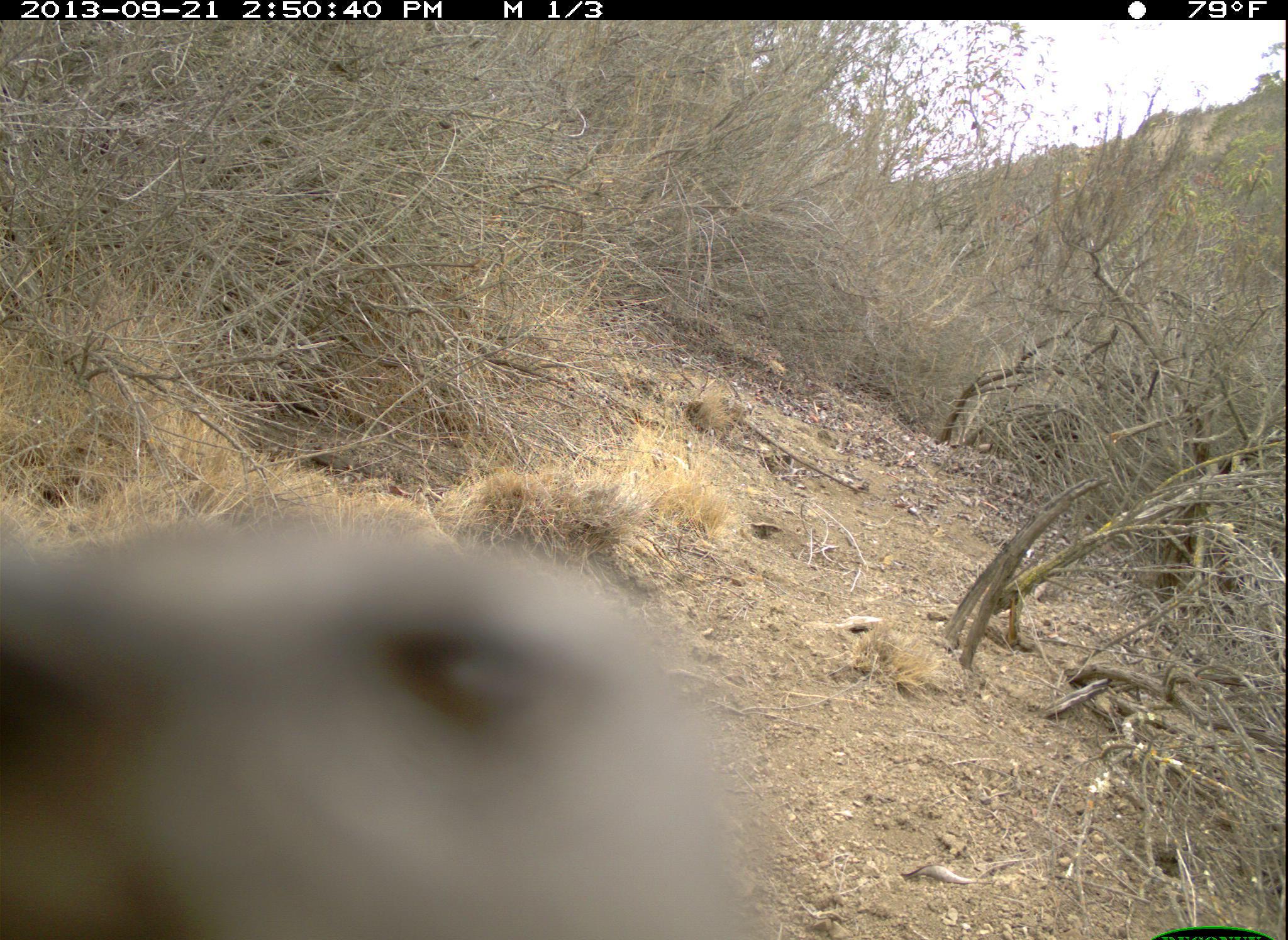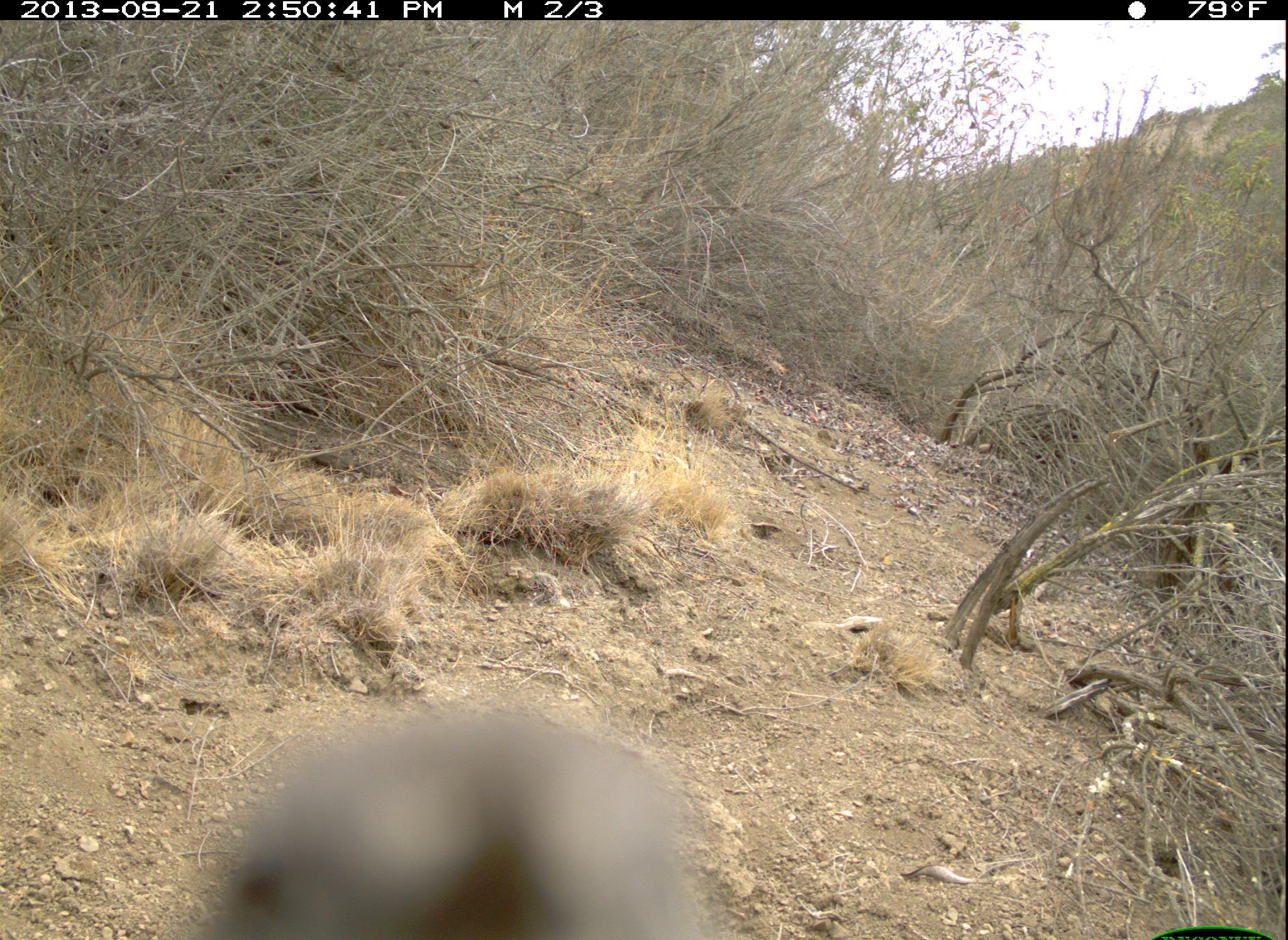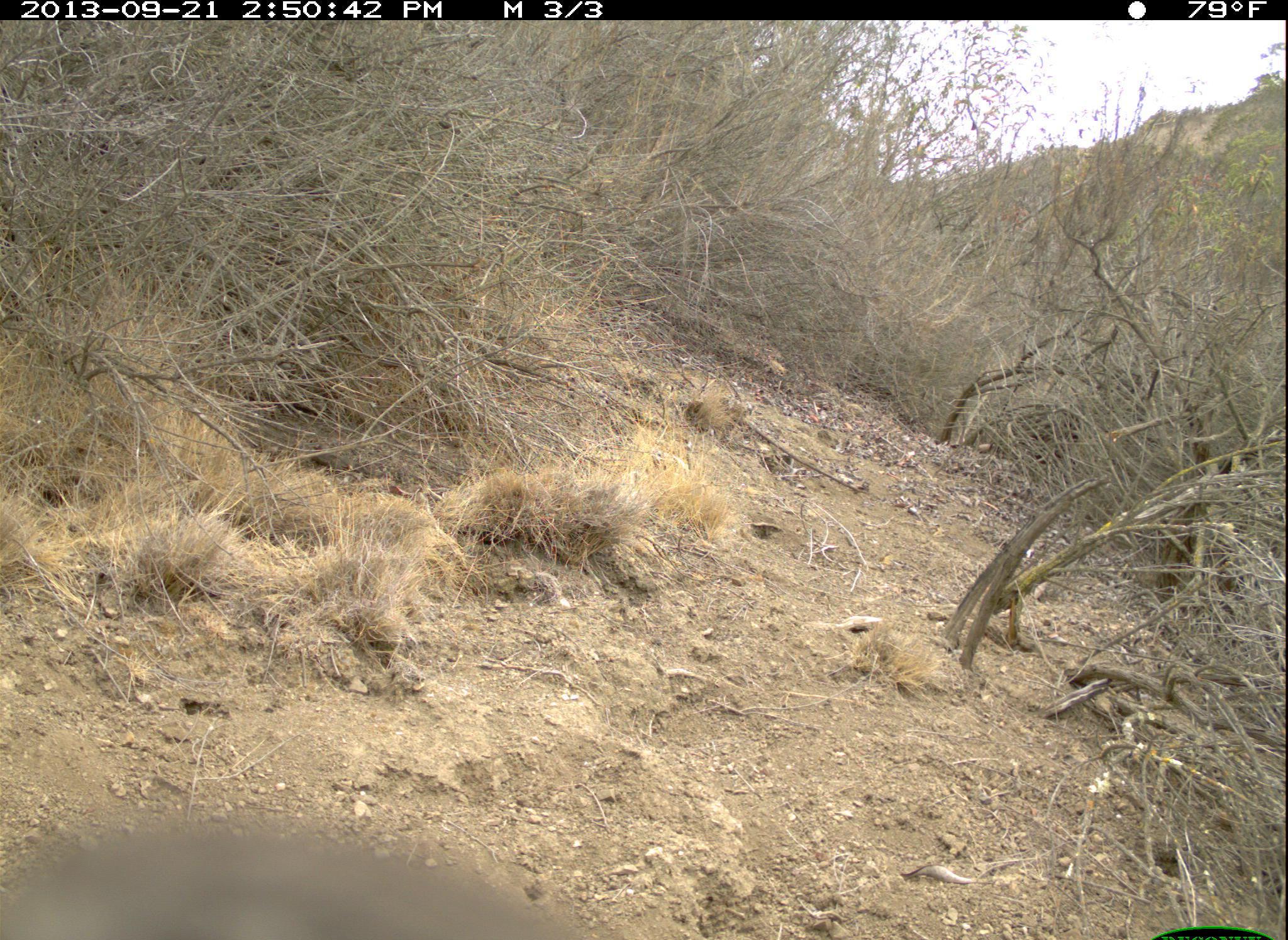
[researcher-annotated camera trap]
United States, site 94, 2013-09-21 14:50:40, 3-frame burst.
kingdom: Animalia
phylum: Chordata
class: Aves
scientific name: Aves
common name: bird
Bird (Aves).